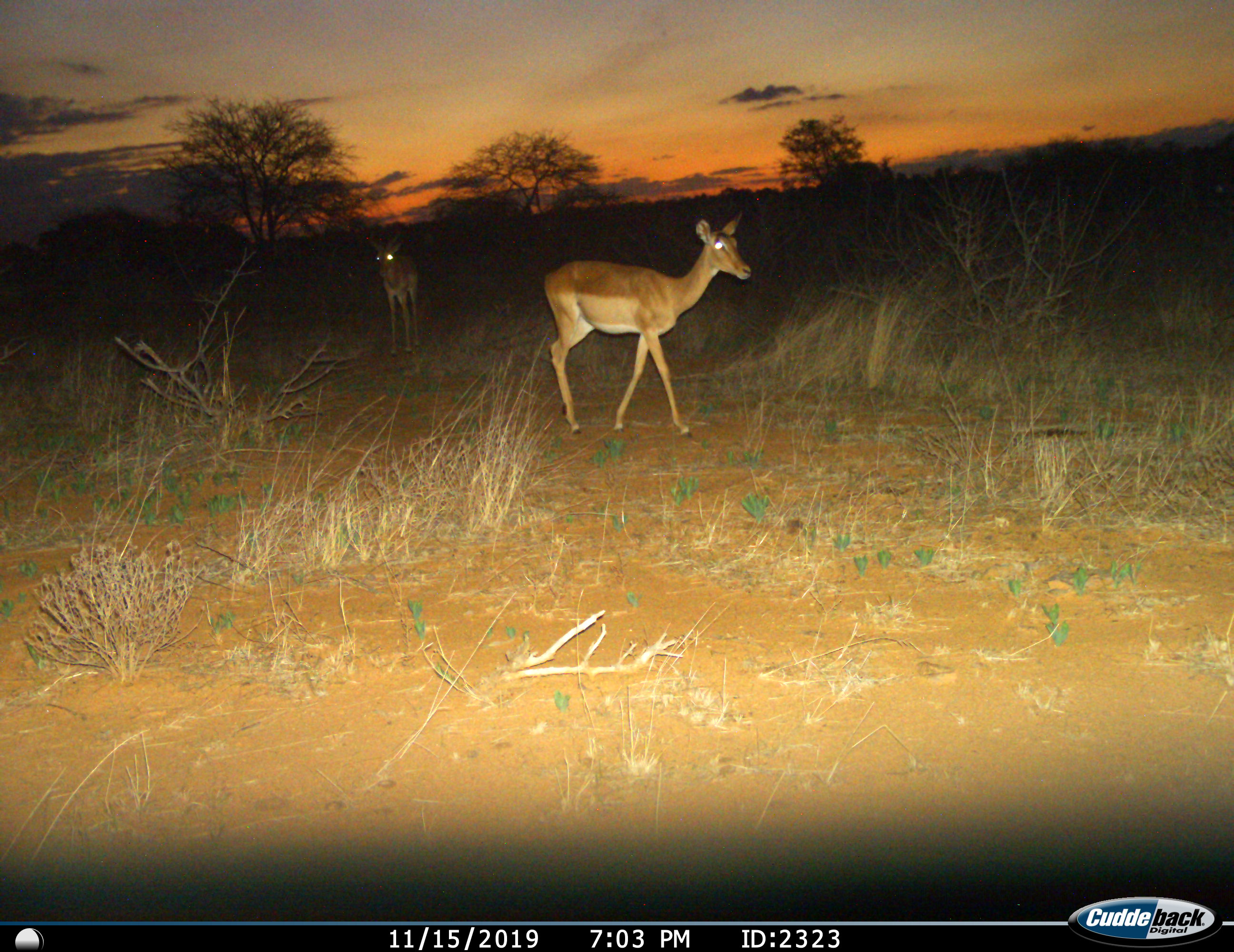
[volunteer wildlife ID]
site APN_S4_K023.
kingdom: Animalia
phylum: Chordata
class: Mammalia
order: Artiodactyla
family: Bovidae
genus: Aepyceros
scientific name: Aepyceros melampus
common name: impala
Impala (Aepyceros melampus), count 2. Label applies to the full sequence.